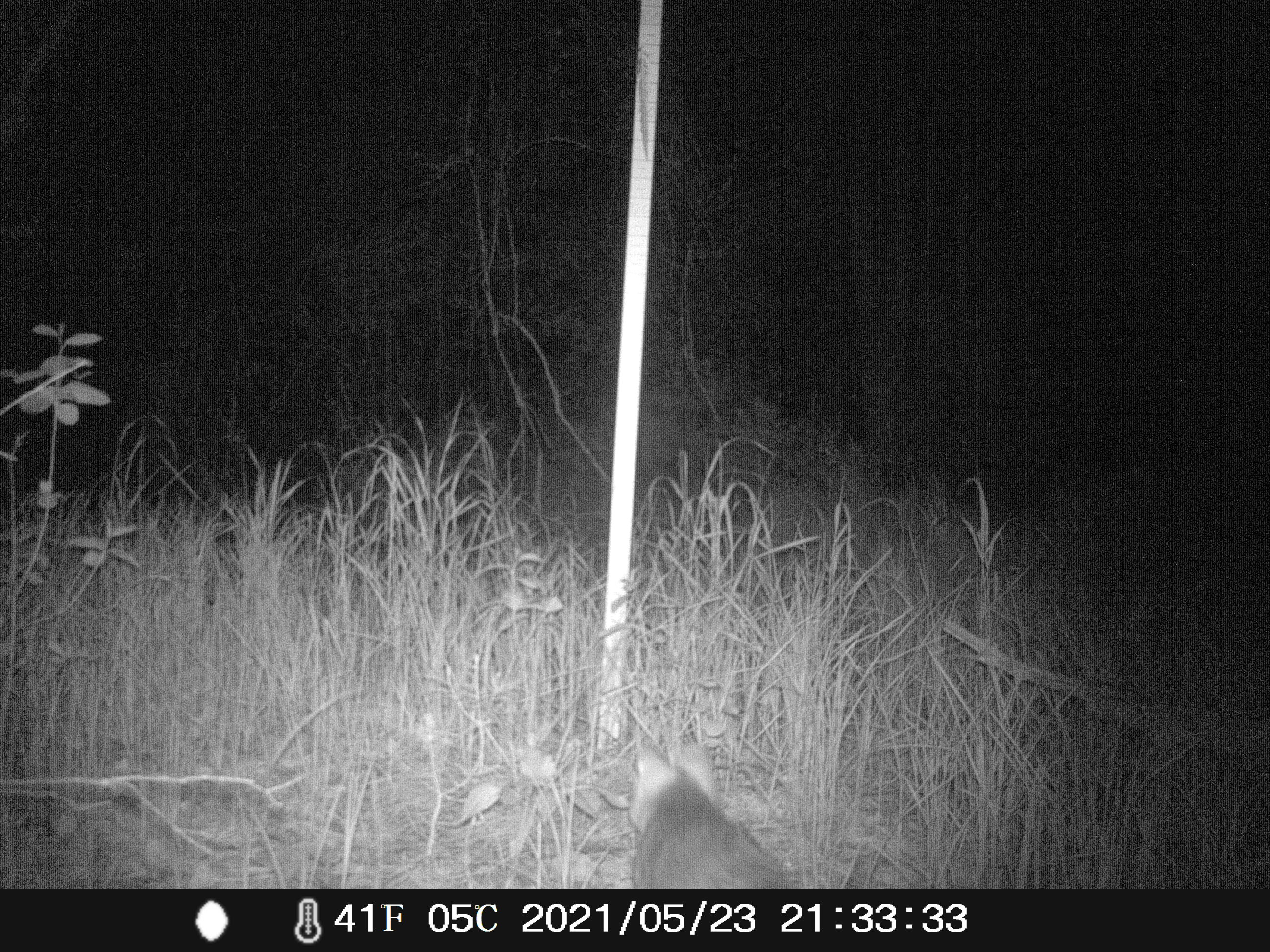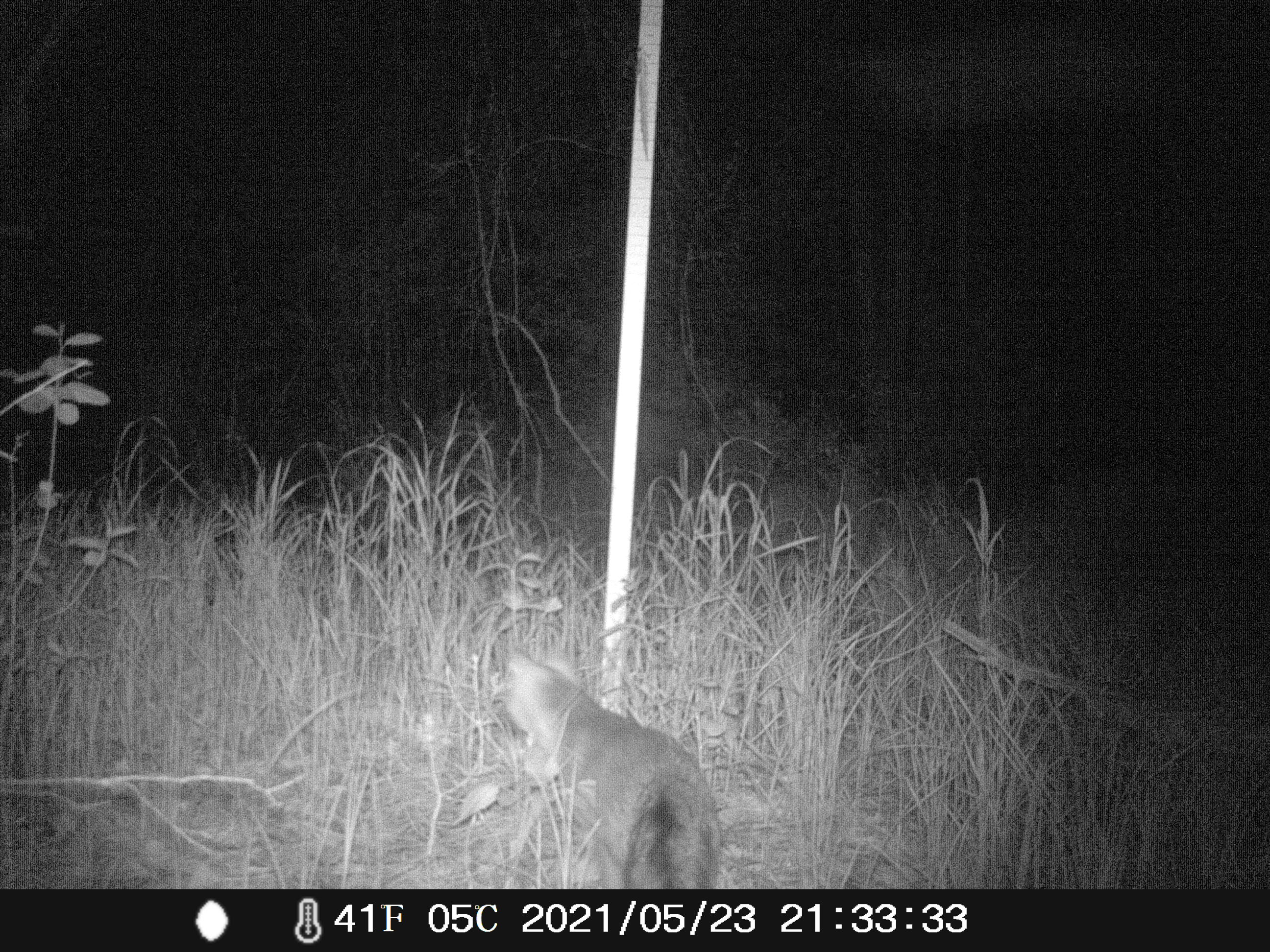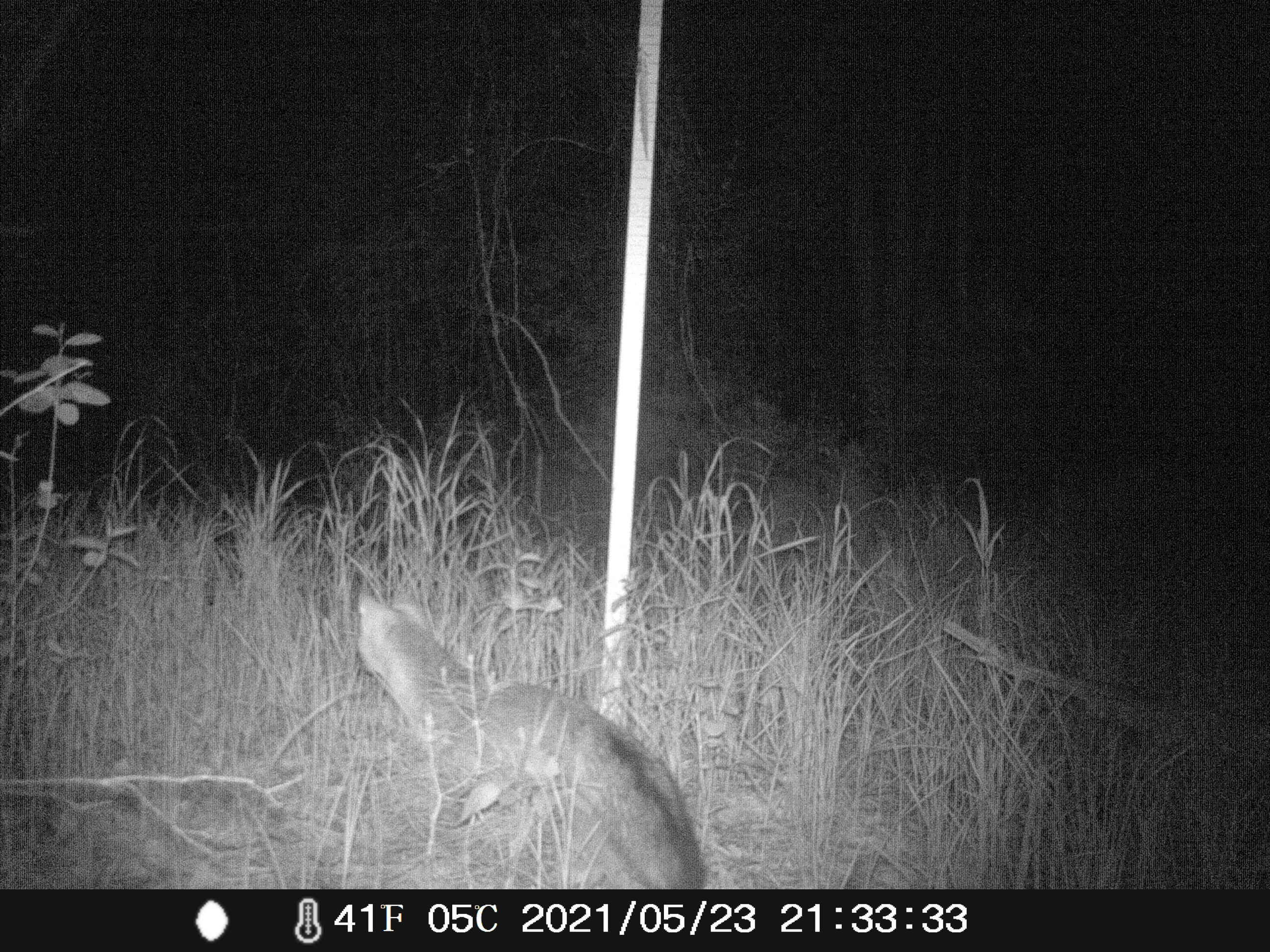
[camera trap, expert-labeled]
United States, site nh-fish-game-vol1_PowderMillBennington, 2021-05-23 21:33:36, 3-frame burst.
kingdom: Animalia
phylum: Chordata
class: Mammalia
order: Carnivora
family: Canidae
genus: Urocyon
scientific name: Urocyon cinereoargenteus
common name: gray fox